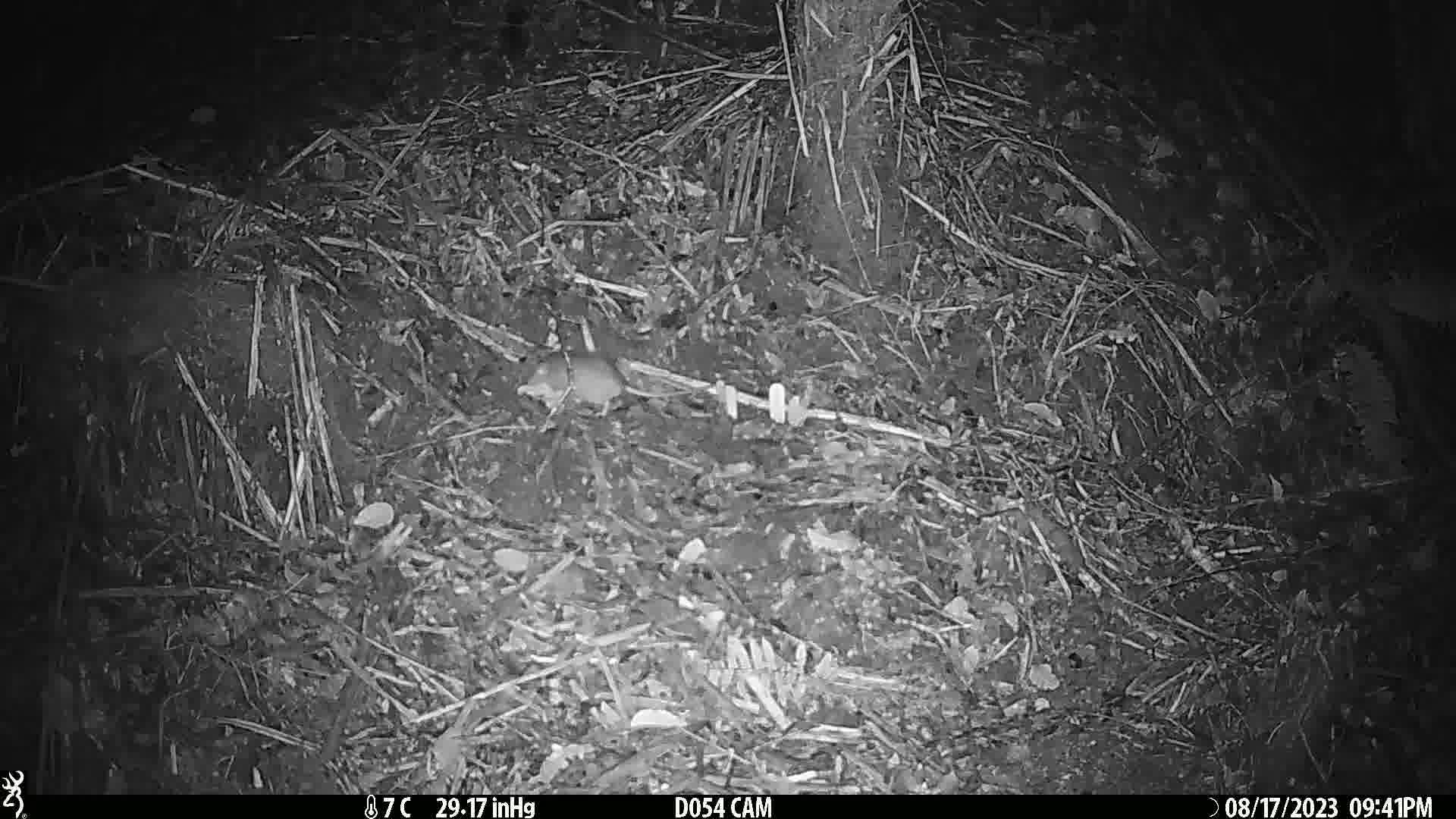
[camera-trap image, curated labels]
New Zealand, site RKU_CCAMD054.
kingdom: Animalia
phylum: Chordata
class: Mammalia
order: Rodentia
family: Muridae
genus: Rattus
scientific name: Rattus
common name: rat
Rat (Rattus).